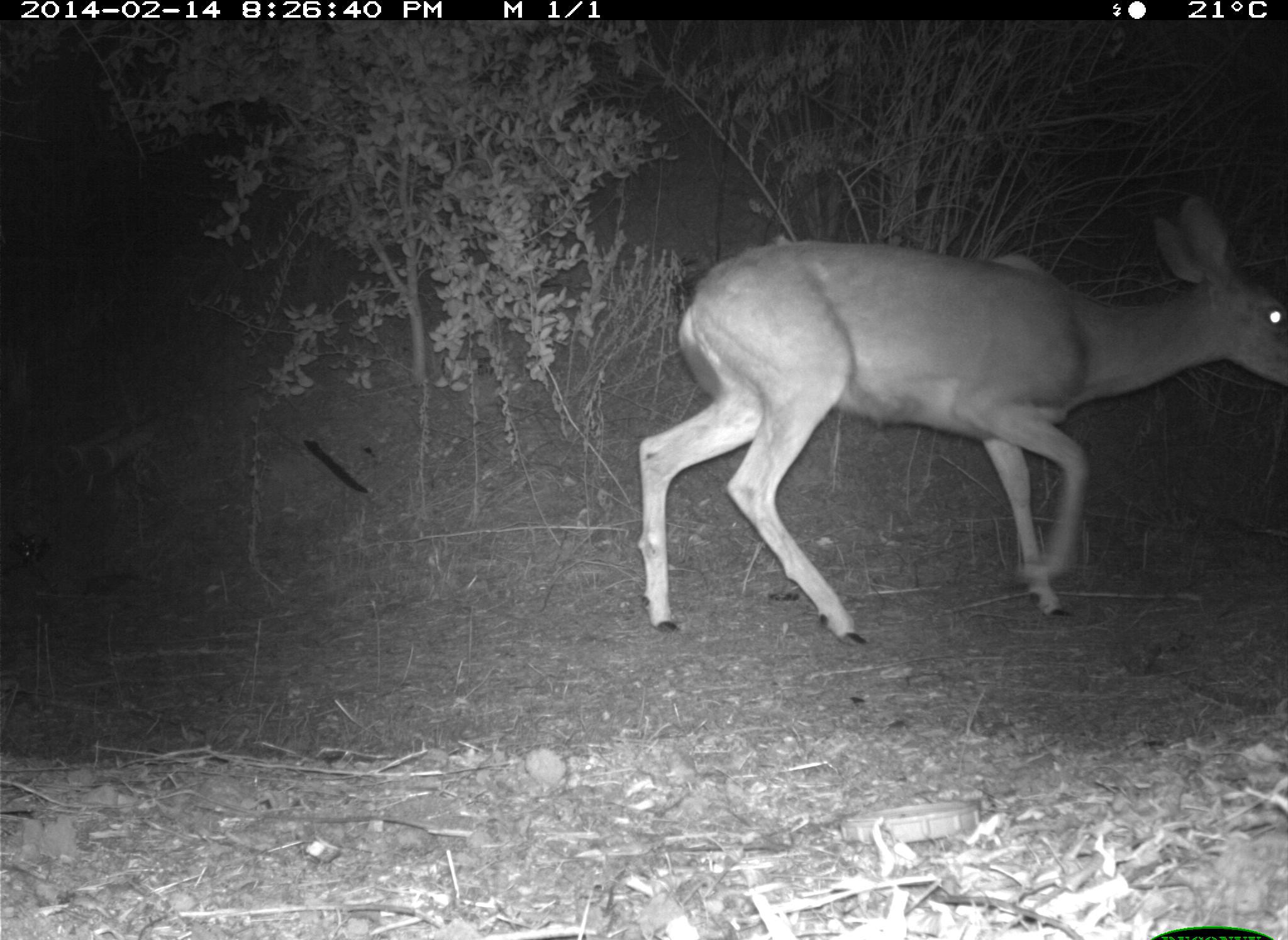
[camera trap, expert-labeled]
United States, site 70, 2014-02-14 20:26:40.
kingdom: Animalia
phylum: Chordata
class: Mammalia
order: Artiodactyla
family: Cervidae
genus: Odocoileus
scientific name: Odocoileus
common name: deer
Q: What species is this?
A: Deer (Odocoileus).